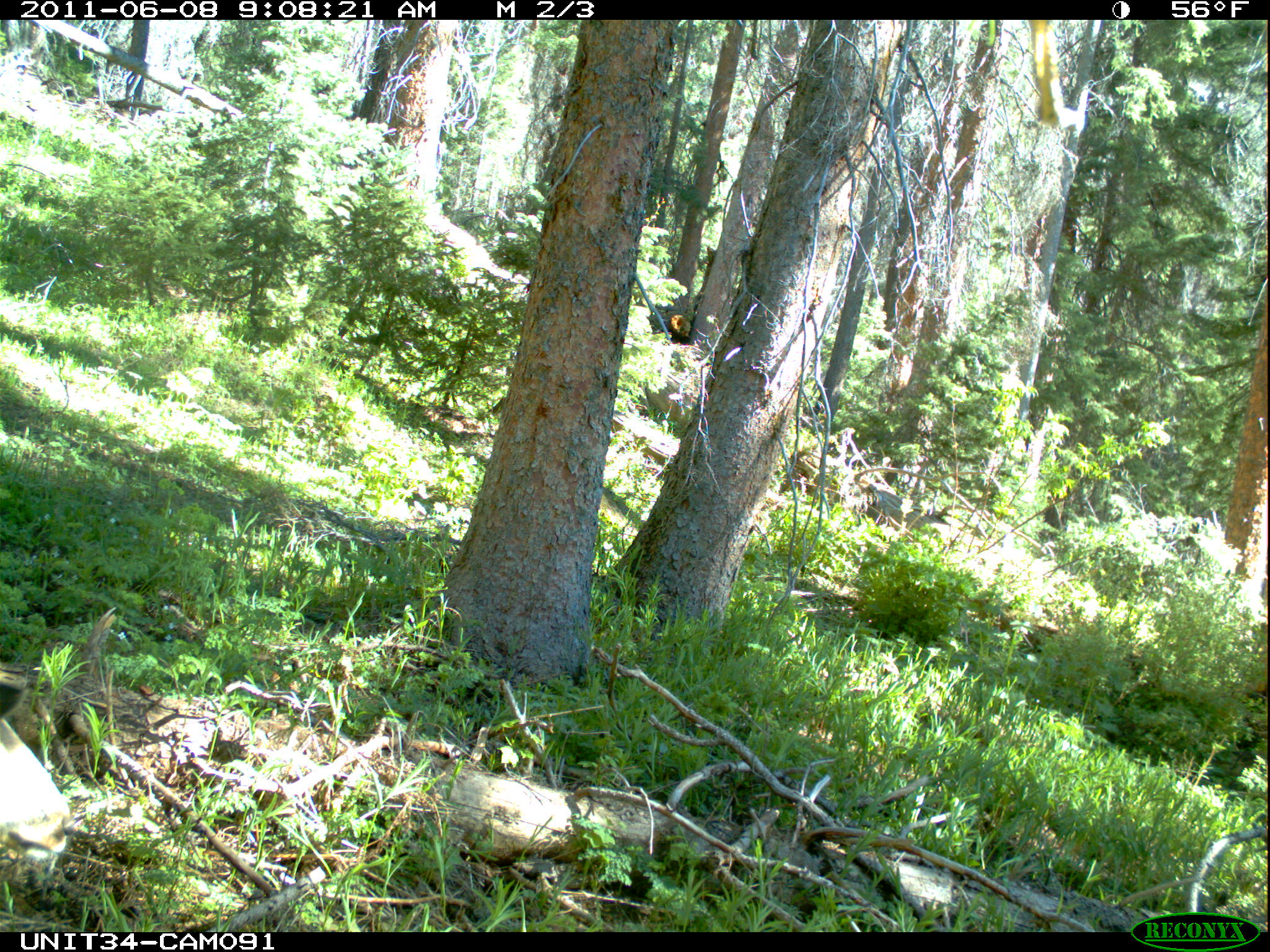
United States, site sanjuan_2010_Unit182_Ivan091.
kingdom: Animalia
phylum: Chordata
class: Mammalia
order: Artiodactyla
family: Cervidae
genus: Odocoileus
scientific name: Odocoileus hemionus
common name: mule deer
Odocoileus hemionus (mule deer).